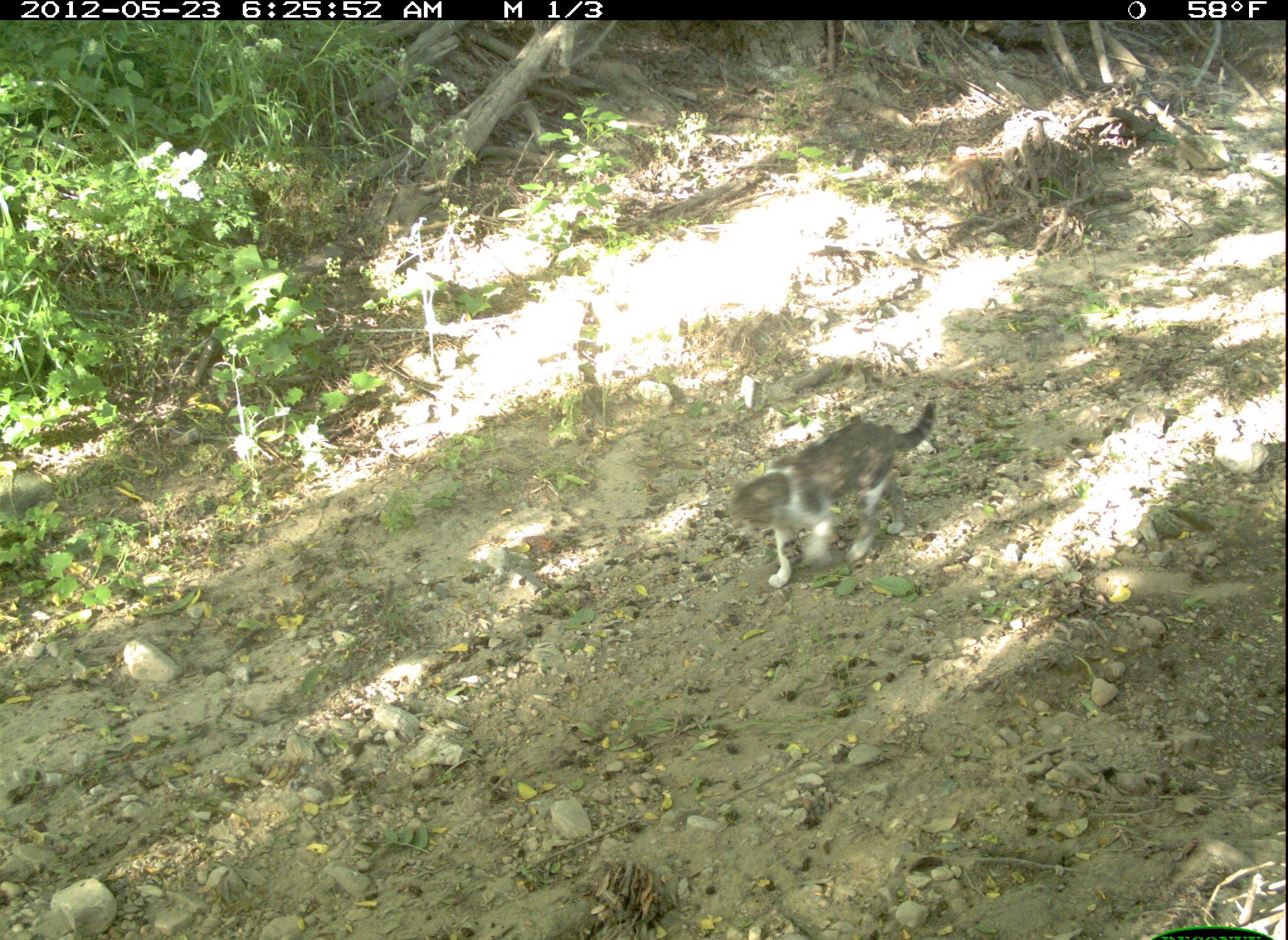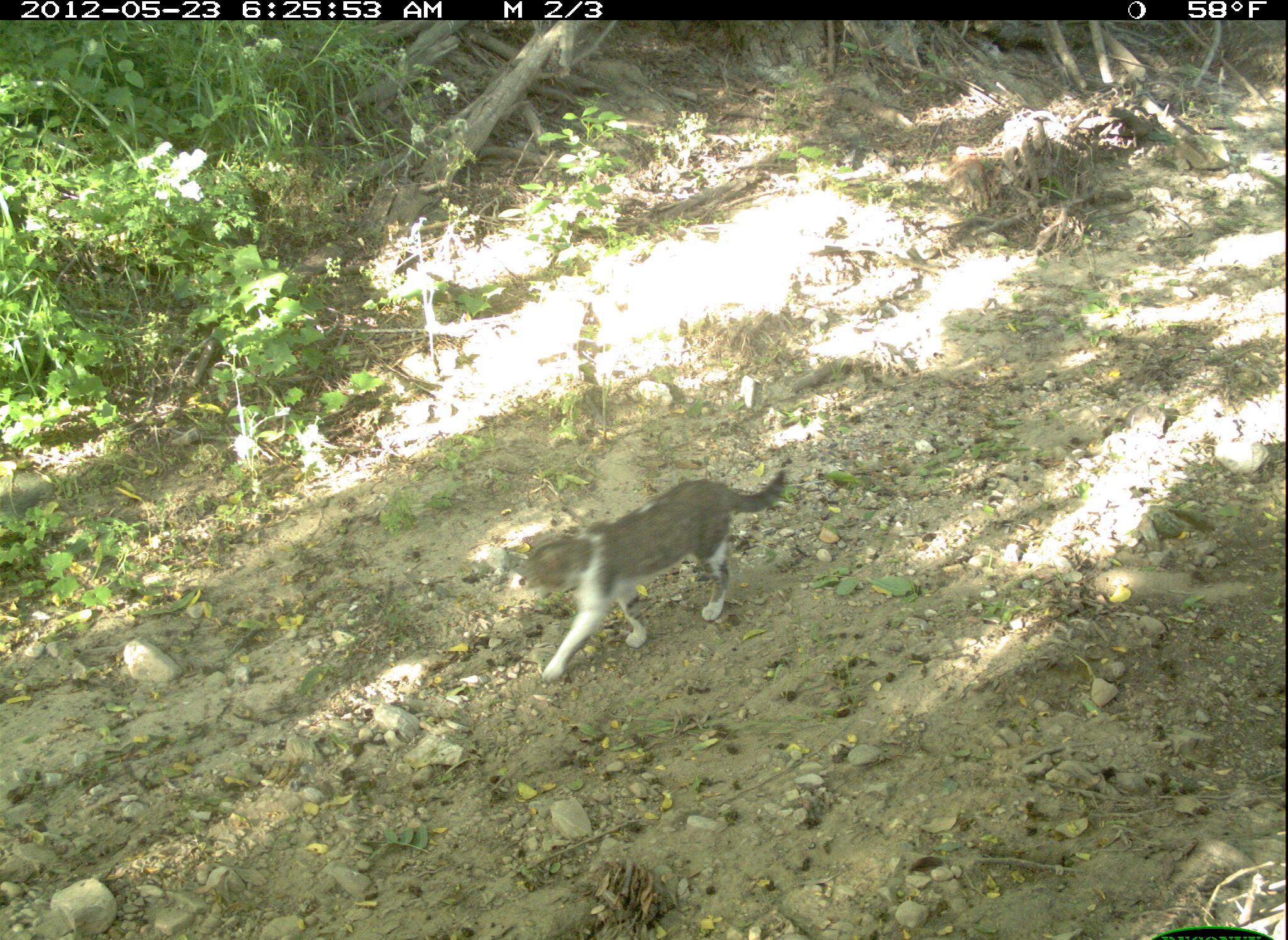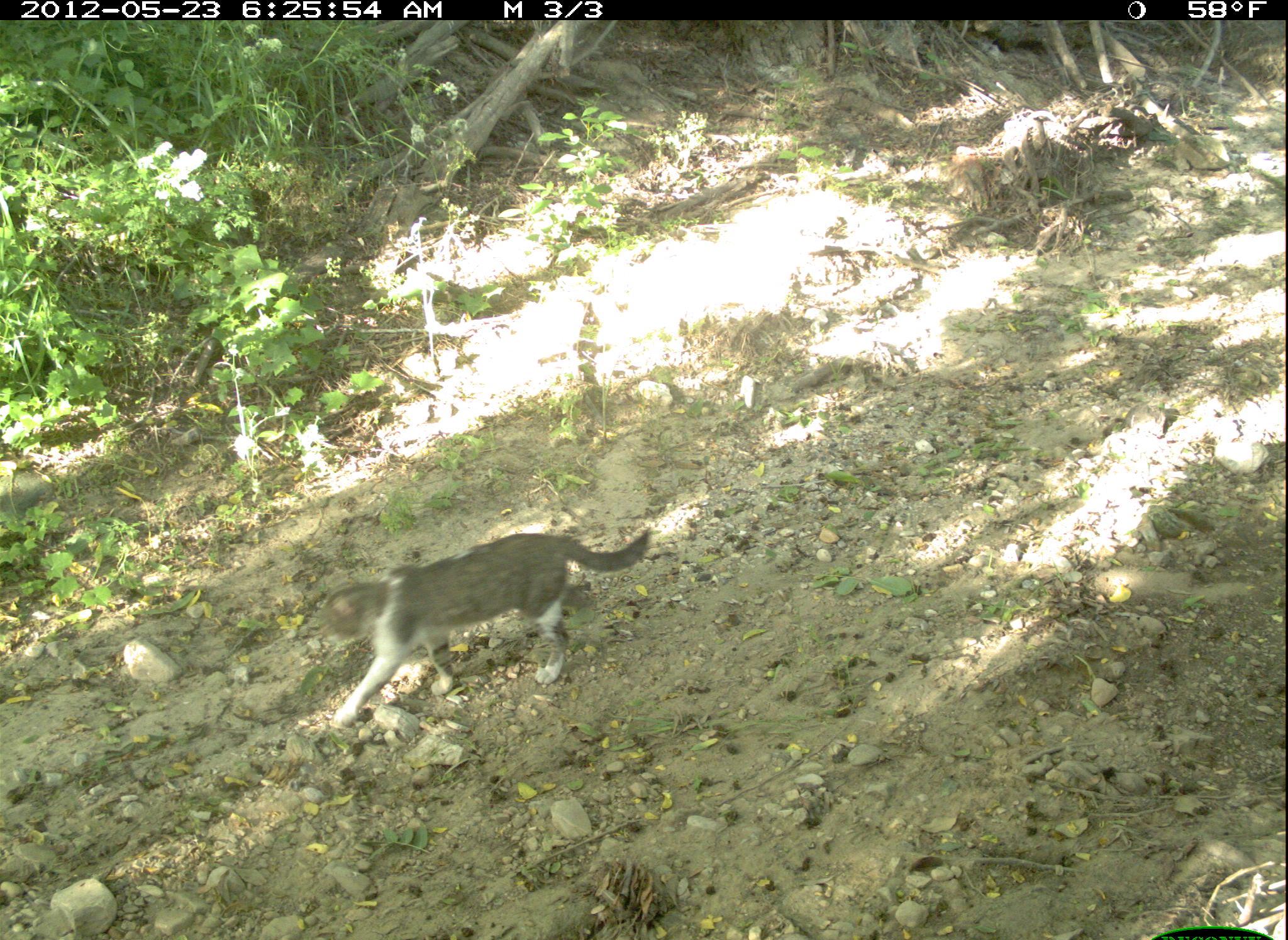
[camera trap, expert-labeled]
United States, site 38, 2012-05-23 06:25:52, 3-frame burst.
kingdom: Animalia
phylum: Chordata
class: Mammalia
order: Carnivora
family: Felidae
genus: Felis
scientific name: Felis catus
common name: cat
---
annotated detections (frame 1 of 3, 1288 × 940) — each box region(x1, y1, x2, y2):
cat: region(723, 390, 943, 598)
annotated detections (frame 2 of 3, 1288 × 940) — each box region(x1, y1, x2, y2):
cat: region(496, 462, 792, 681)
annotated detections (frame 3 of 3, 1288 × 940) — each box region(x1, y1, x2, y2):
cat: region(301, 515, 665, 739)